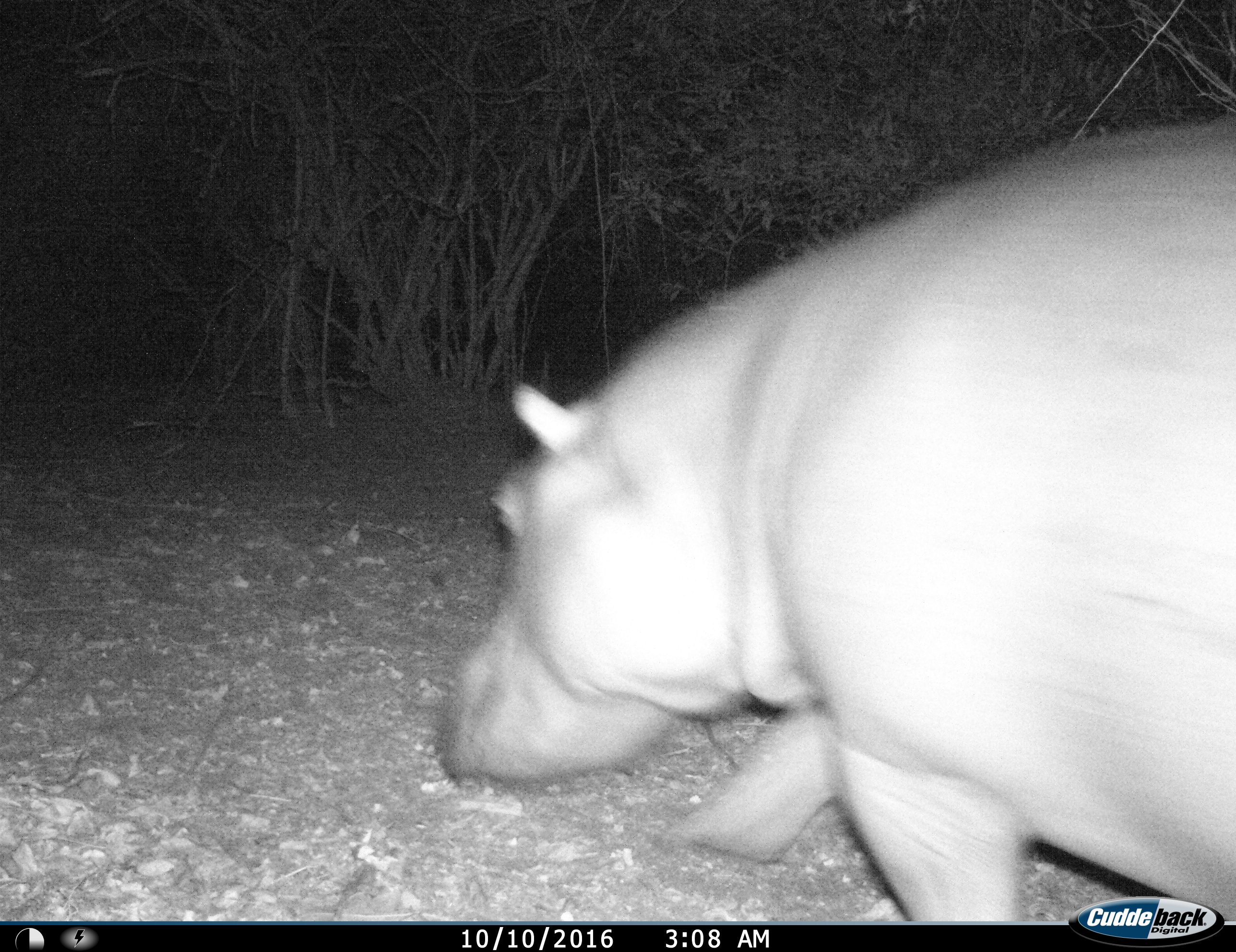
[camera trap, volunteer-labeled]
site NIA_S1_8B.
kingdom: Animalia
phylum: Chordata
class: Mammalia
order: Artiodactyla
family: Hippopotamidae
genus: Hippopotamus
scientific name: Hippopotamus amphibius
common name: hippopotamus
Hippopotamus (Hippopotamus amphibius), count 1. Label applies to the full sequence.